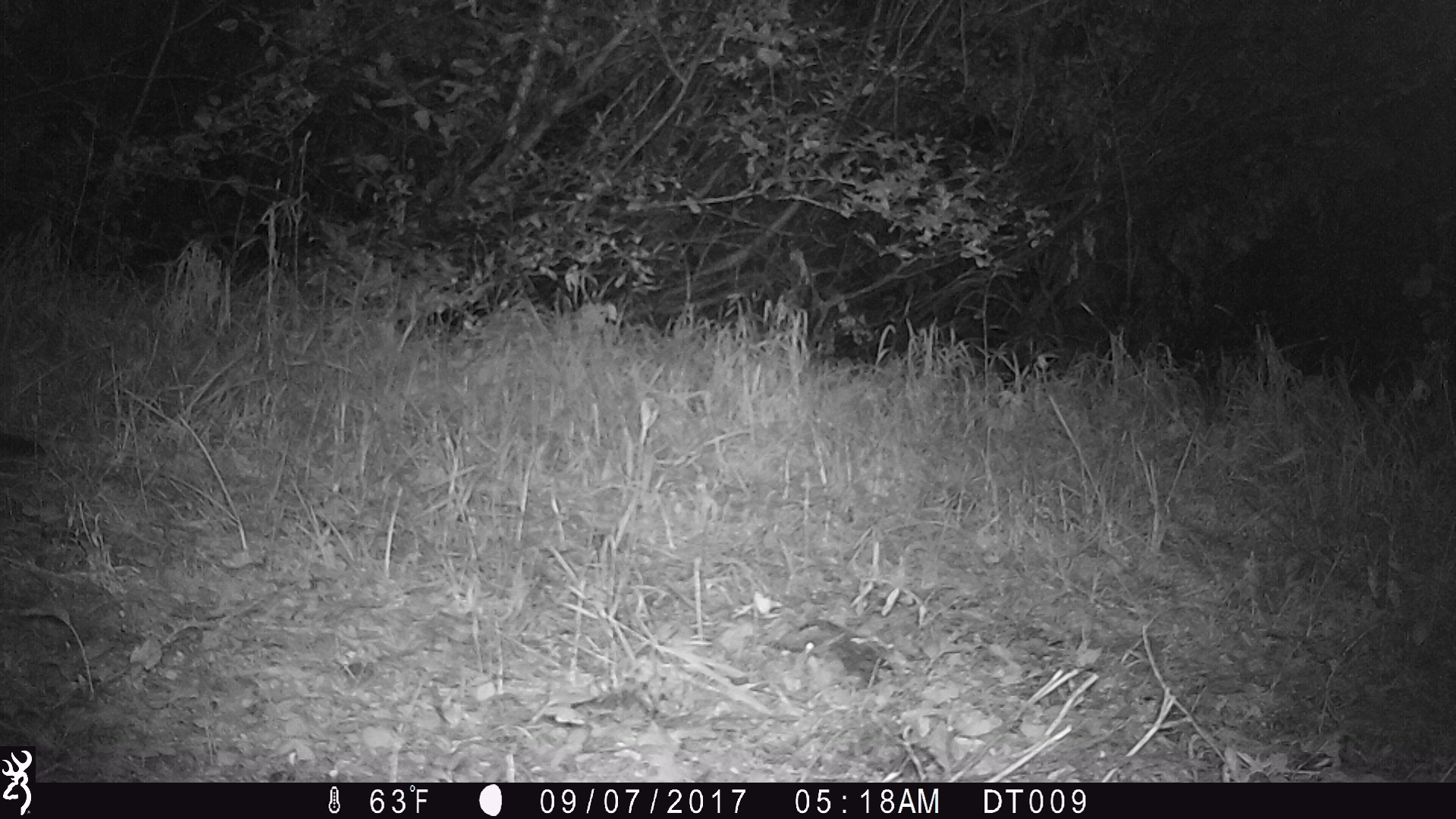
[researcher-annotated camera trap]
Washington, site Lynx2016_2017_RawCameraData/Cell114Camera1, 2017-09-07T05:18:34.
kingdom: Animalia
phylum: Chordata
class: Mammalia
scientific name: Mammalia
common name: small mammal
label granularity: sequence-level